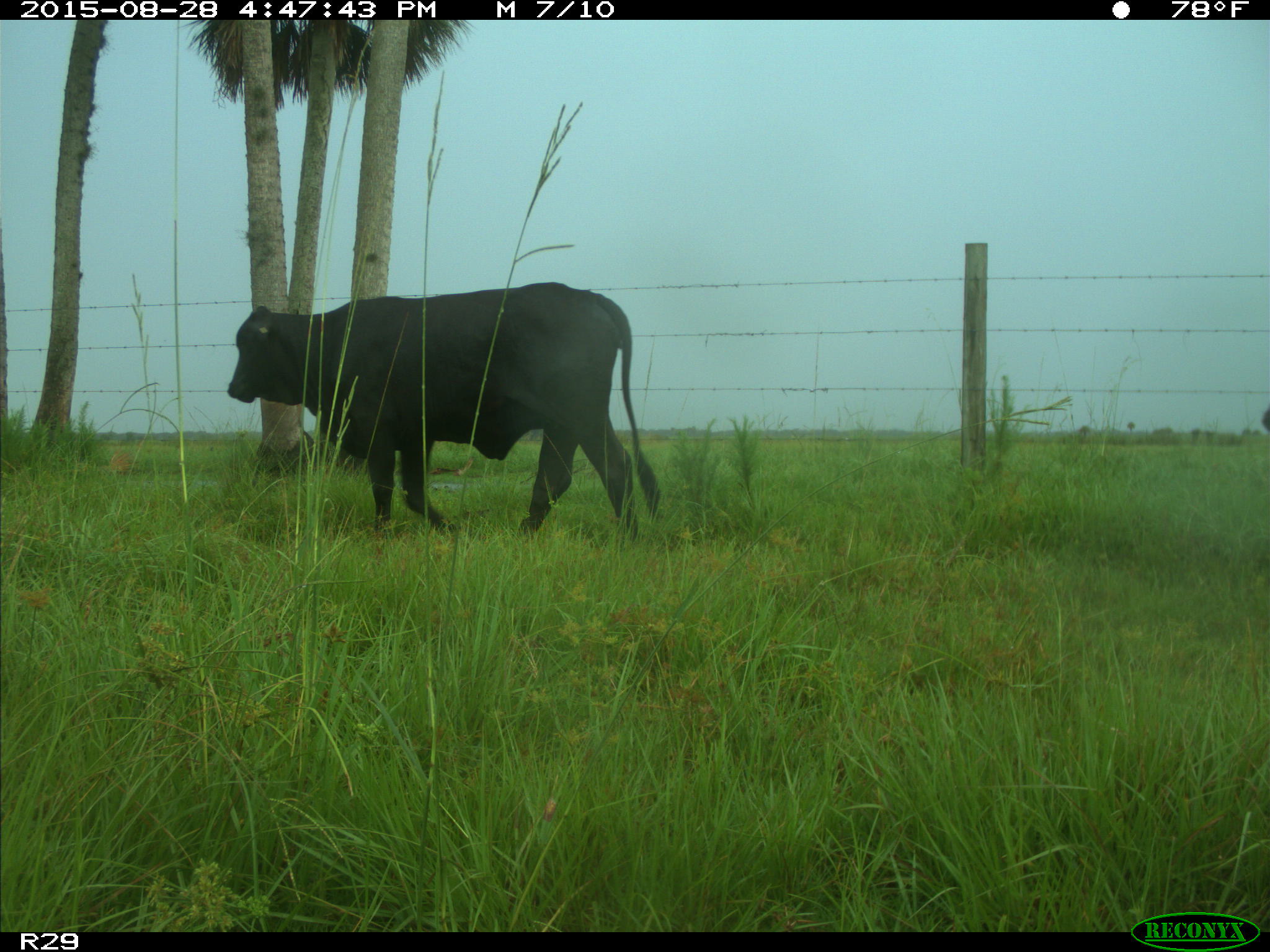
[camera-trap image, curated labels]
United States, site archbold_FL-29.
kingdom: Animalia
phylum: Chordata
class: Mammalia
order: Artiodactyla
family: Bovidae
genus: Bos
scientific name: Bos taurus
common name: domestic cow